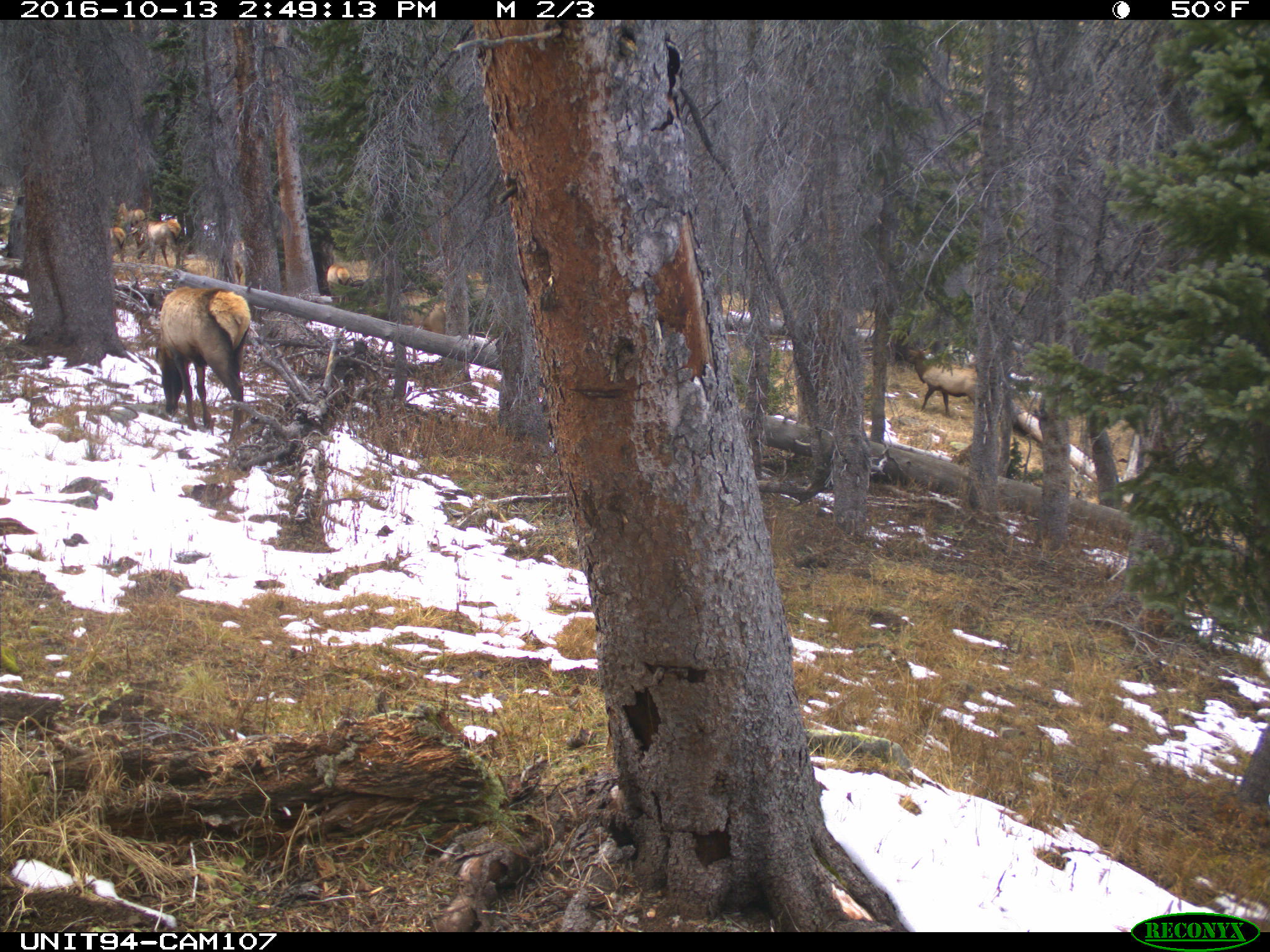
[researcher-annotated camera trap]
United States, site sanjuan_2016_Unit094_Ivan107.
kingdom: Animalia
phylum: Chordata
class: Mammalia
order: Artiodactyla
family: Cervidae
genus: Cervus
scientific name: Cervus elaphus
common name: red deer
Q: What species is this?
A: Cervus elaphus (red deer).